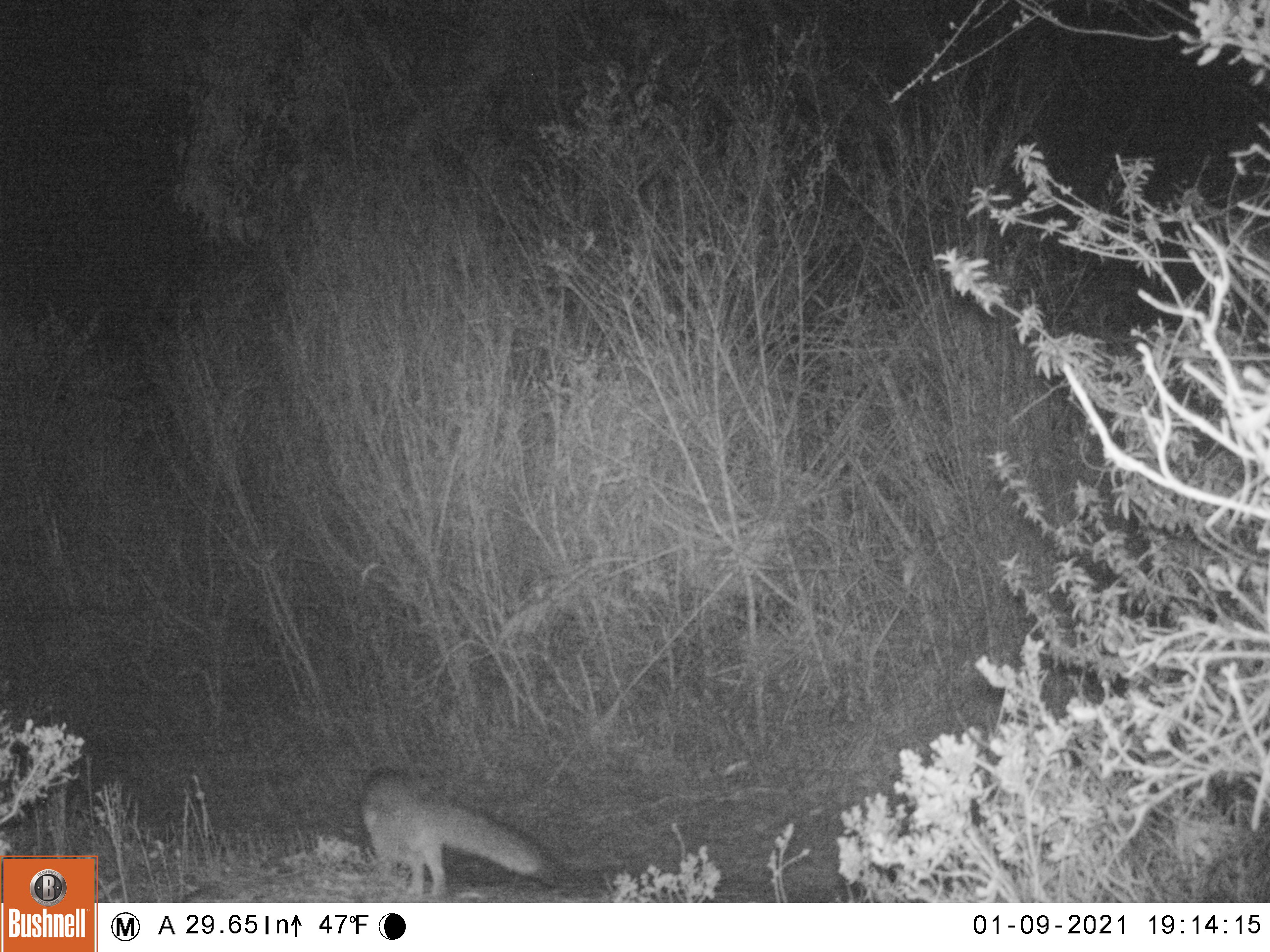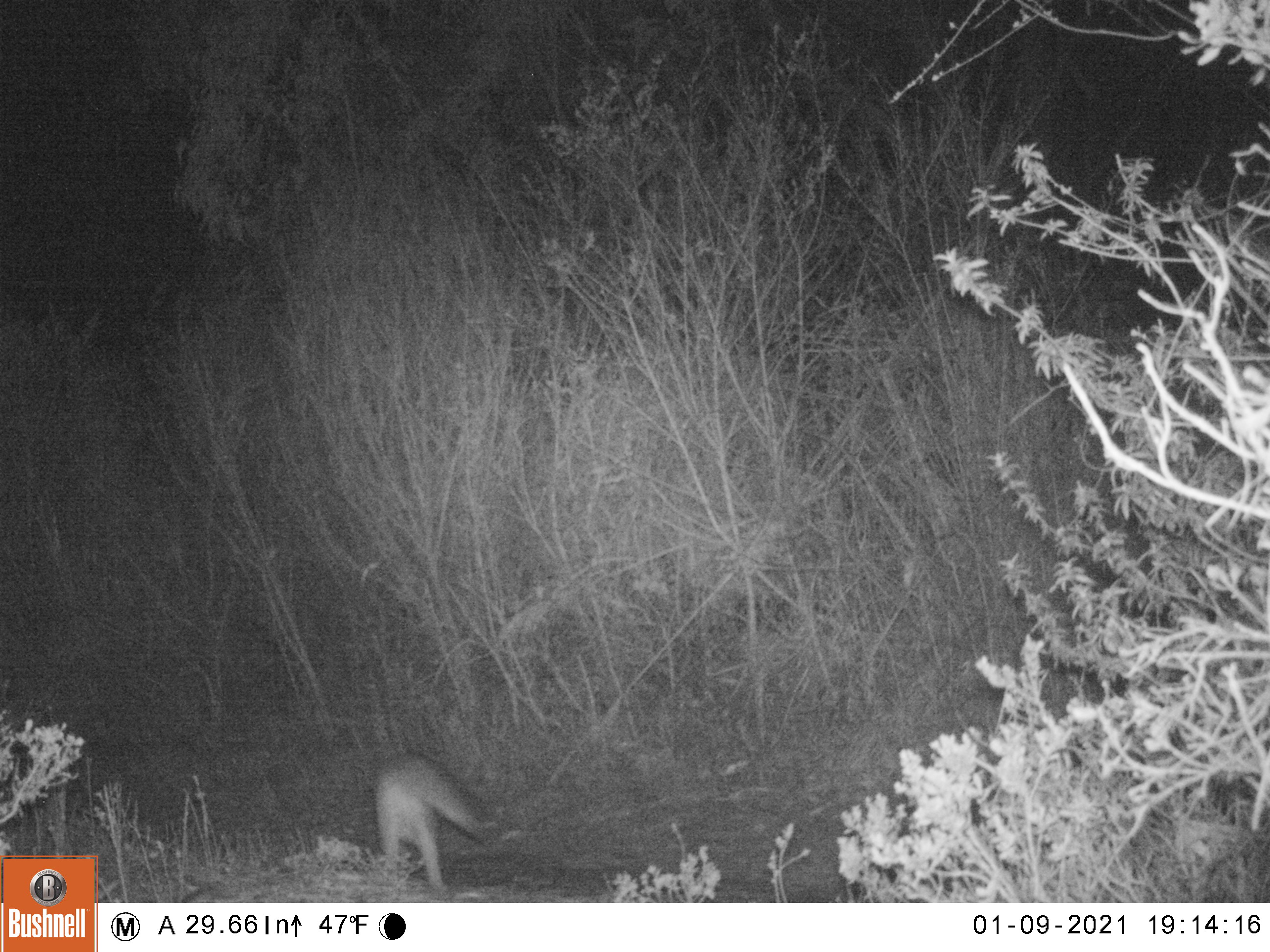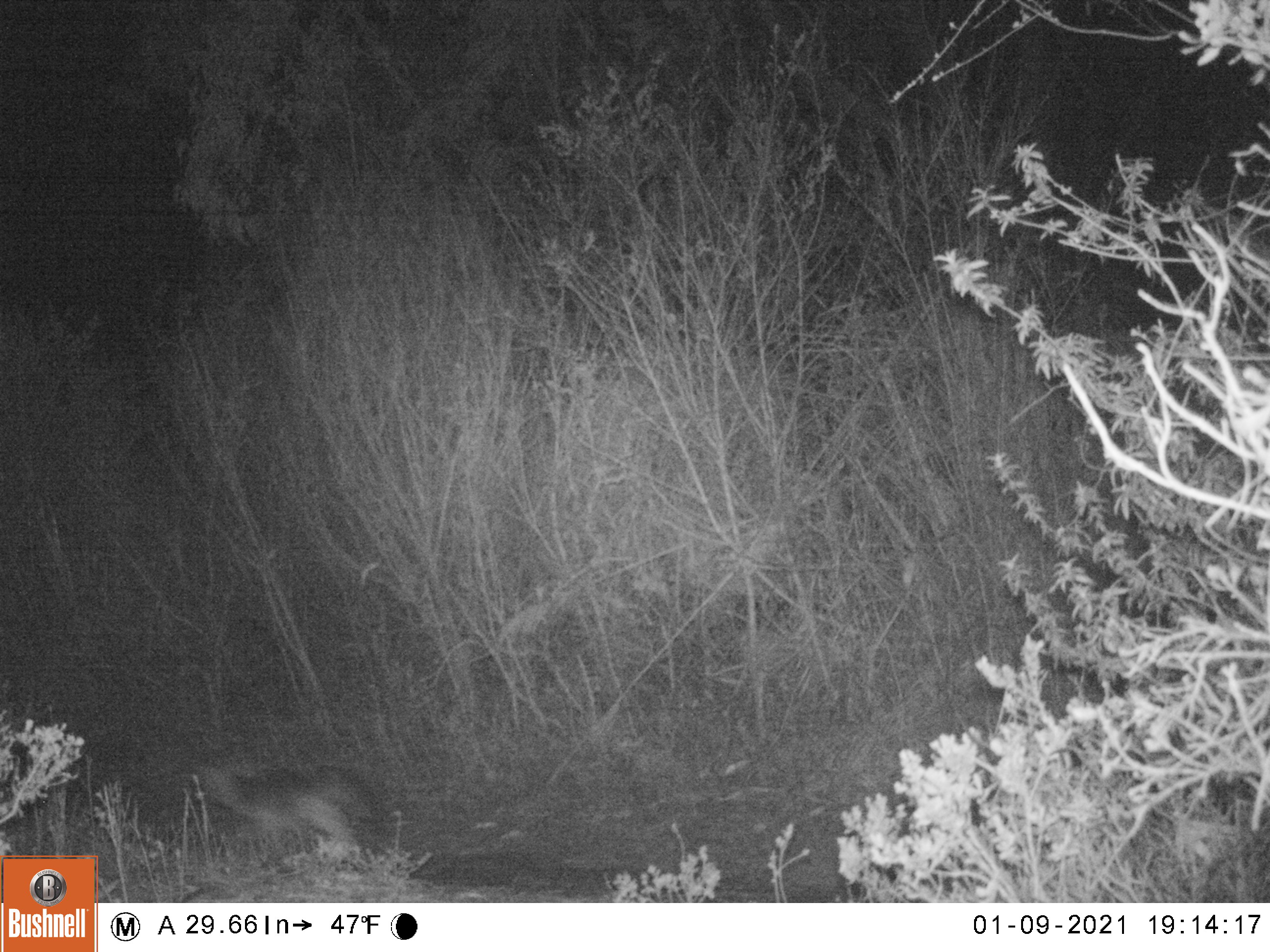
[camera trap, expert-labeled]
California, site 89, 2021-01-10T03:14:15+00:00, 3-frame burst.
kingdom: Animalia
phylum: Chordata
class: Mammalia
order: Carnivora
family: Canidae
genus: Urocyon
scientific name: Urocyon cinereoargenteus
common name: gray fox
Gray fox (Urocyon cinereoargenteus).